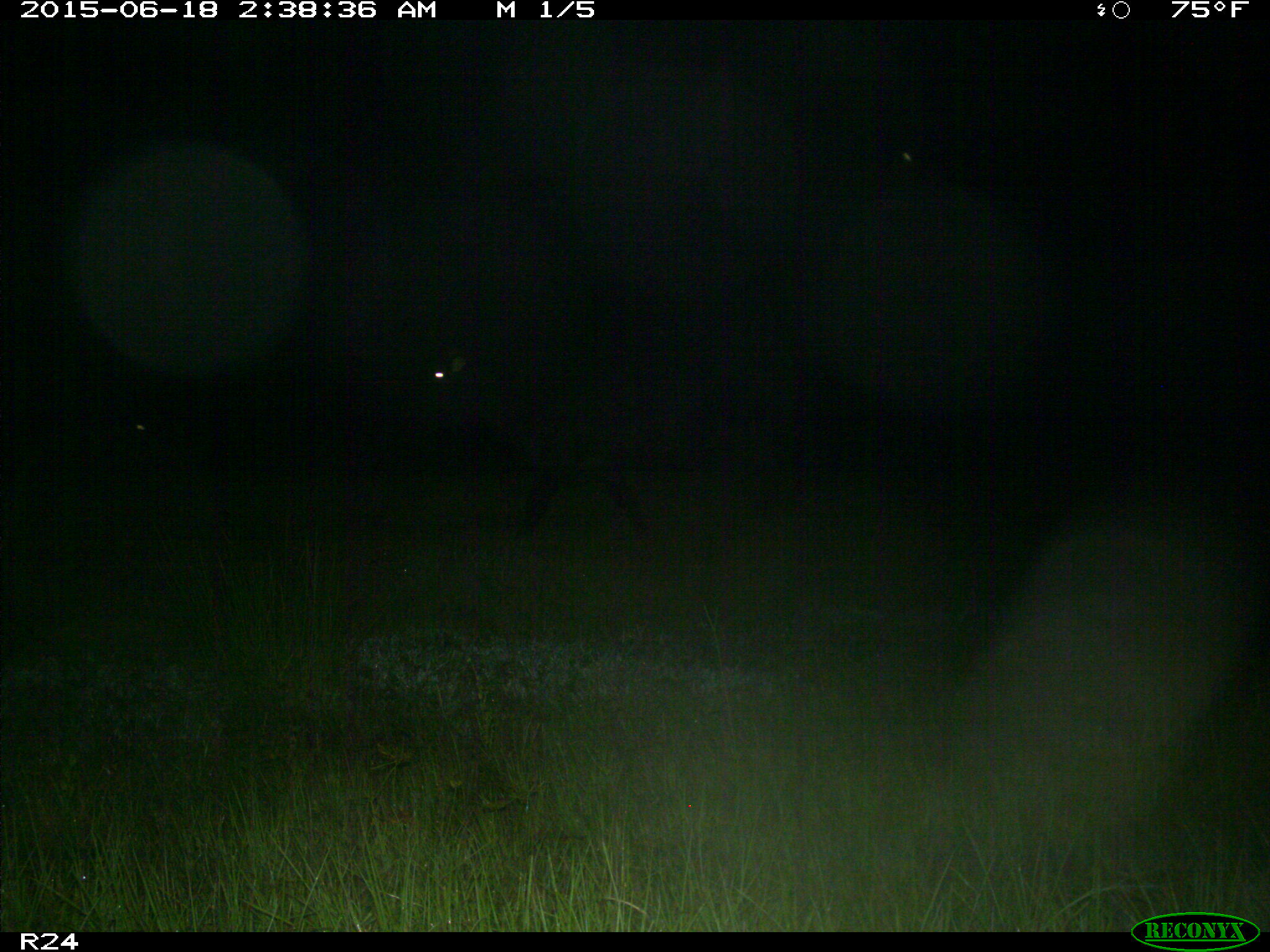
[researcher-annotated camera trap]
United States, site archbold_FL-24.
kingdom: Animalia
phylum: Chordata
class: Mammalia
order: Artiodactyla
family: Bovidae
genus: Bos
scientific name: Bos taurus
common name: domestic cow